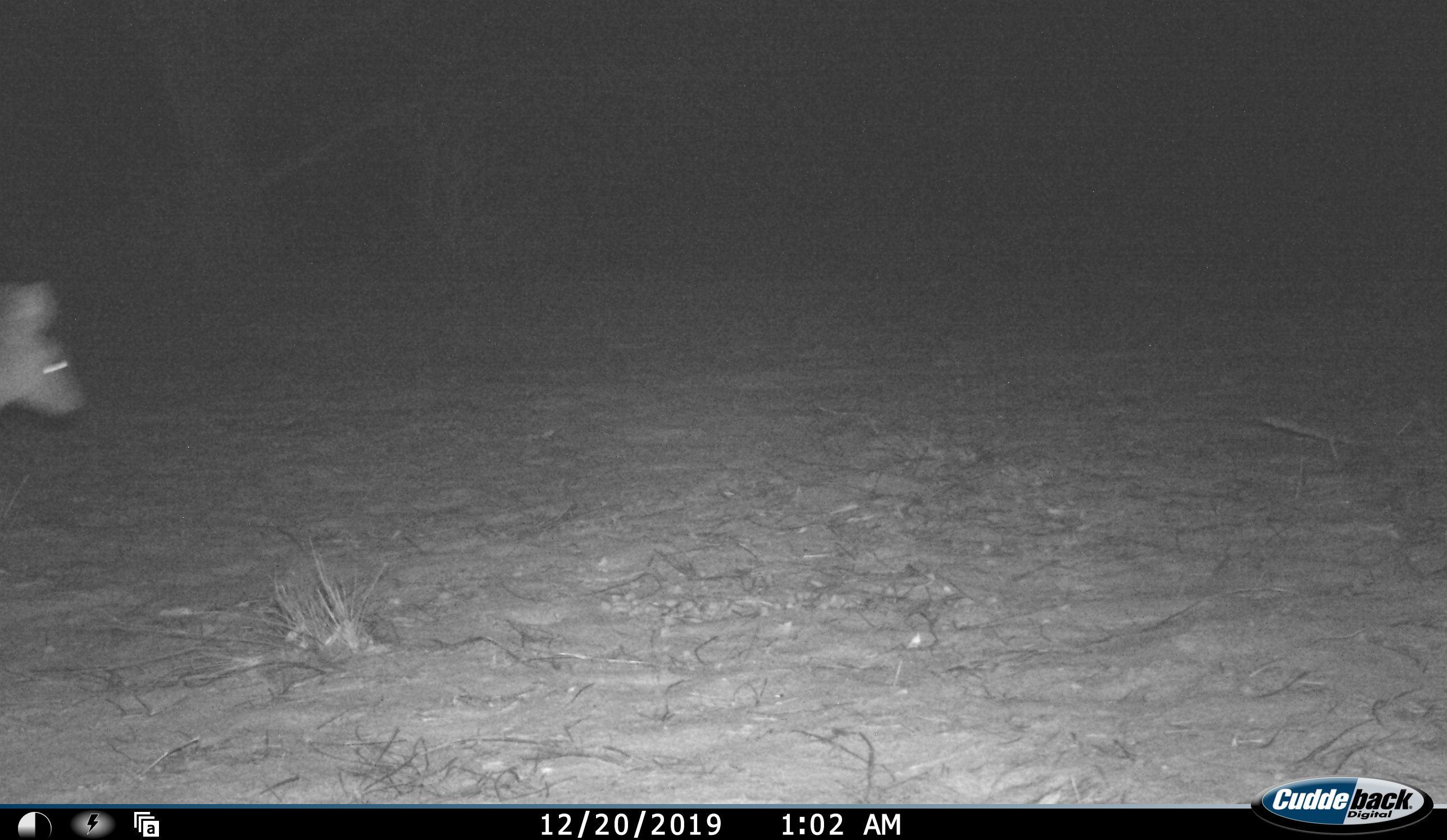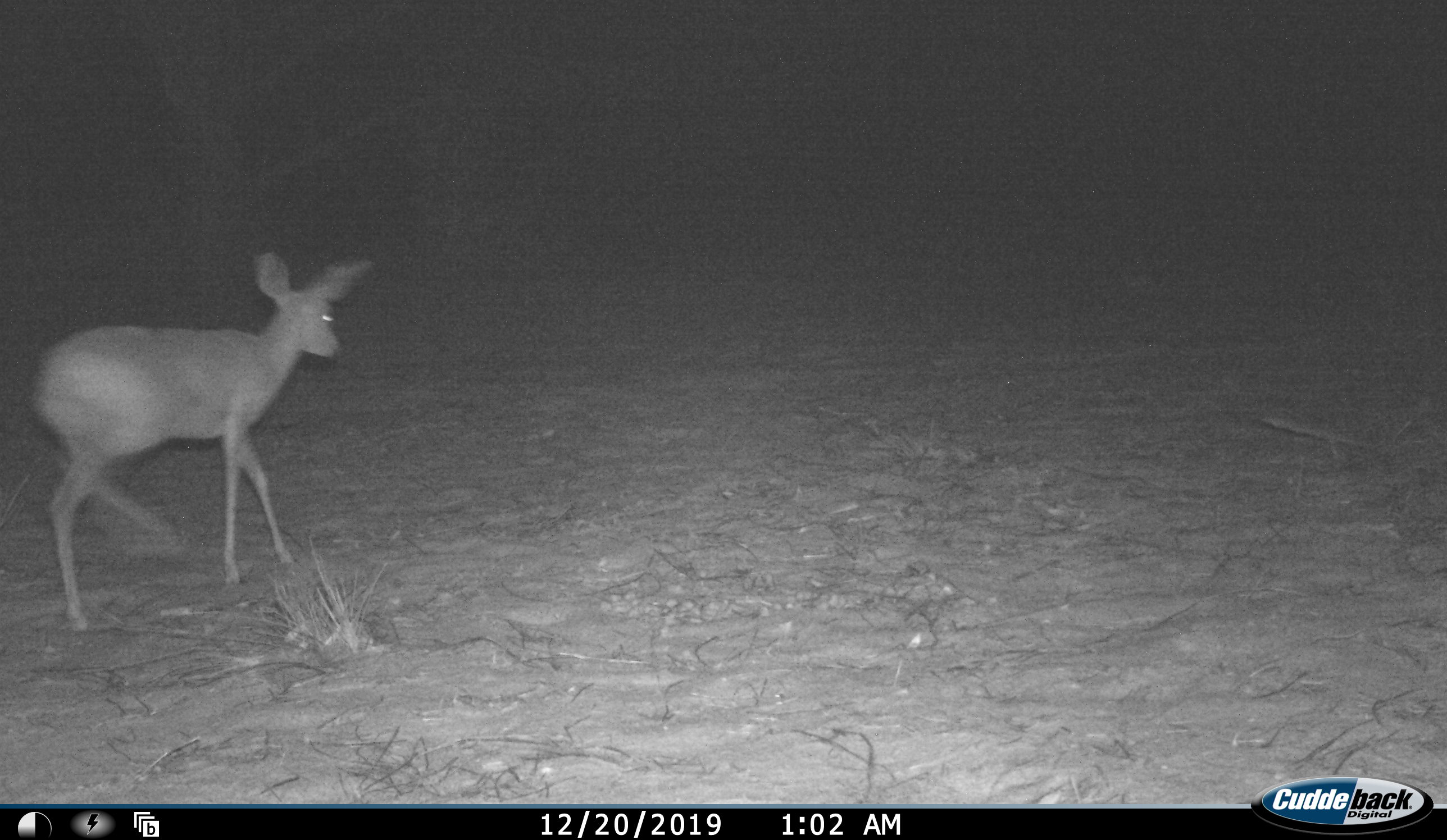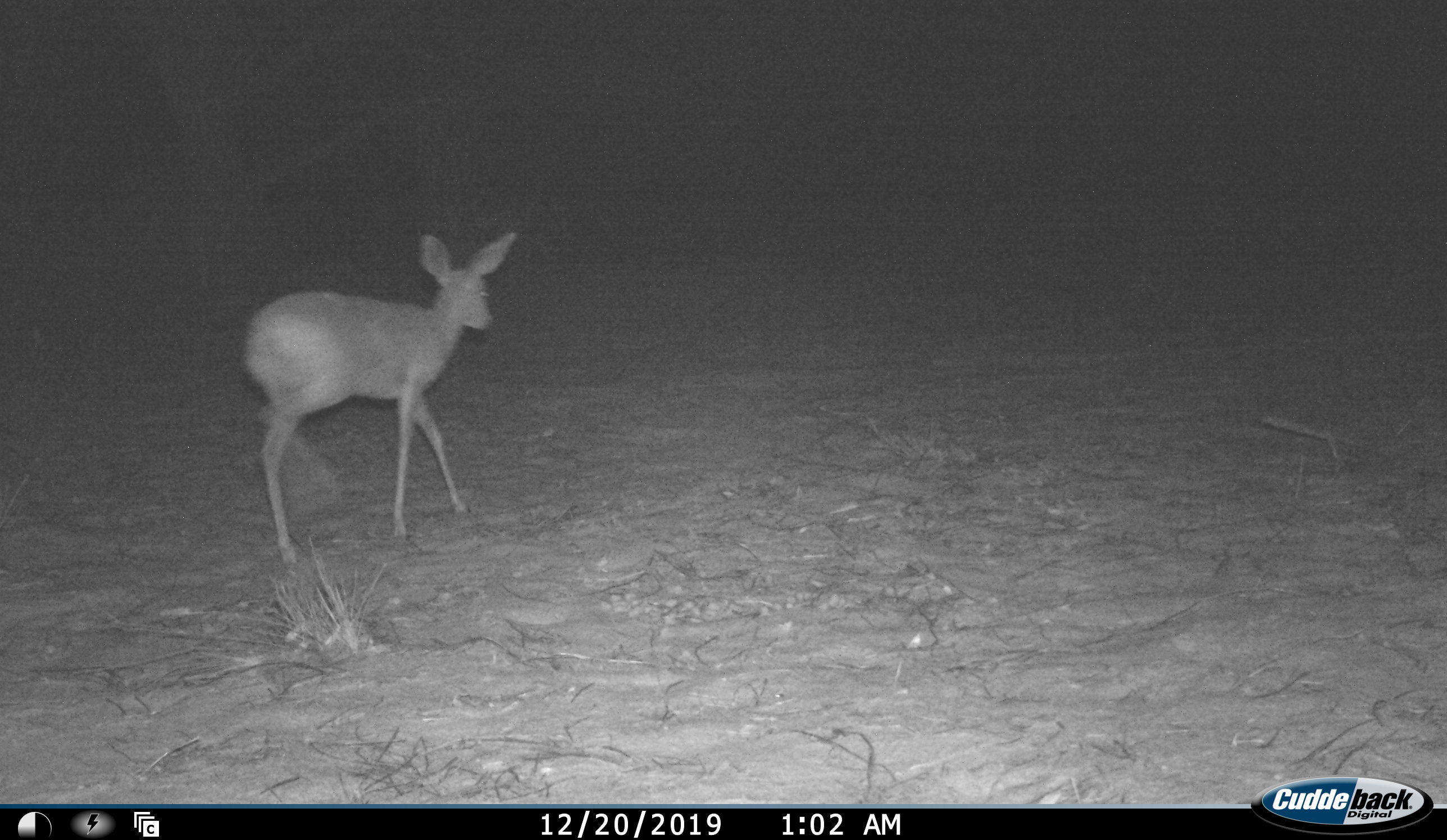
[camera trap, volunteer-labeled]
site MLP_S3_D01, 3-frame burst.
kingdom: Animalia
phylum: Chordata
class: Mammalia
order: Artiodactyla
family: Bovidae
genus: Raphicerus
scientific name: Raphicerus campestris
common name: steenbok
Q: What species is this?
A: Steenbok (Raphicerus campestris).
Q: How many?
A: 1.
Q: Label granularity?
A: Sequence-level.